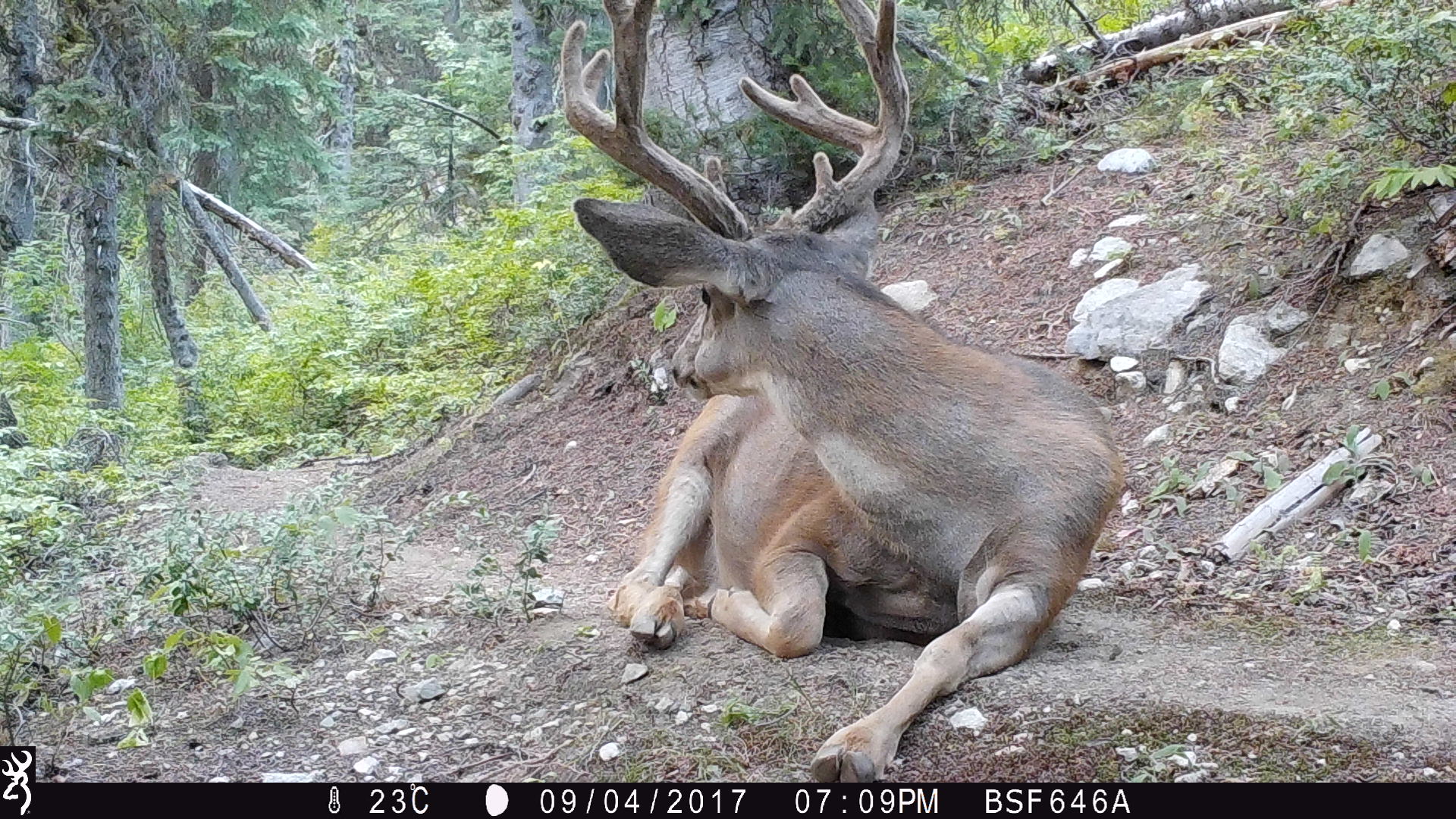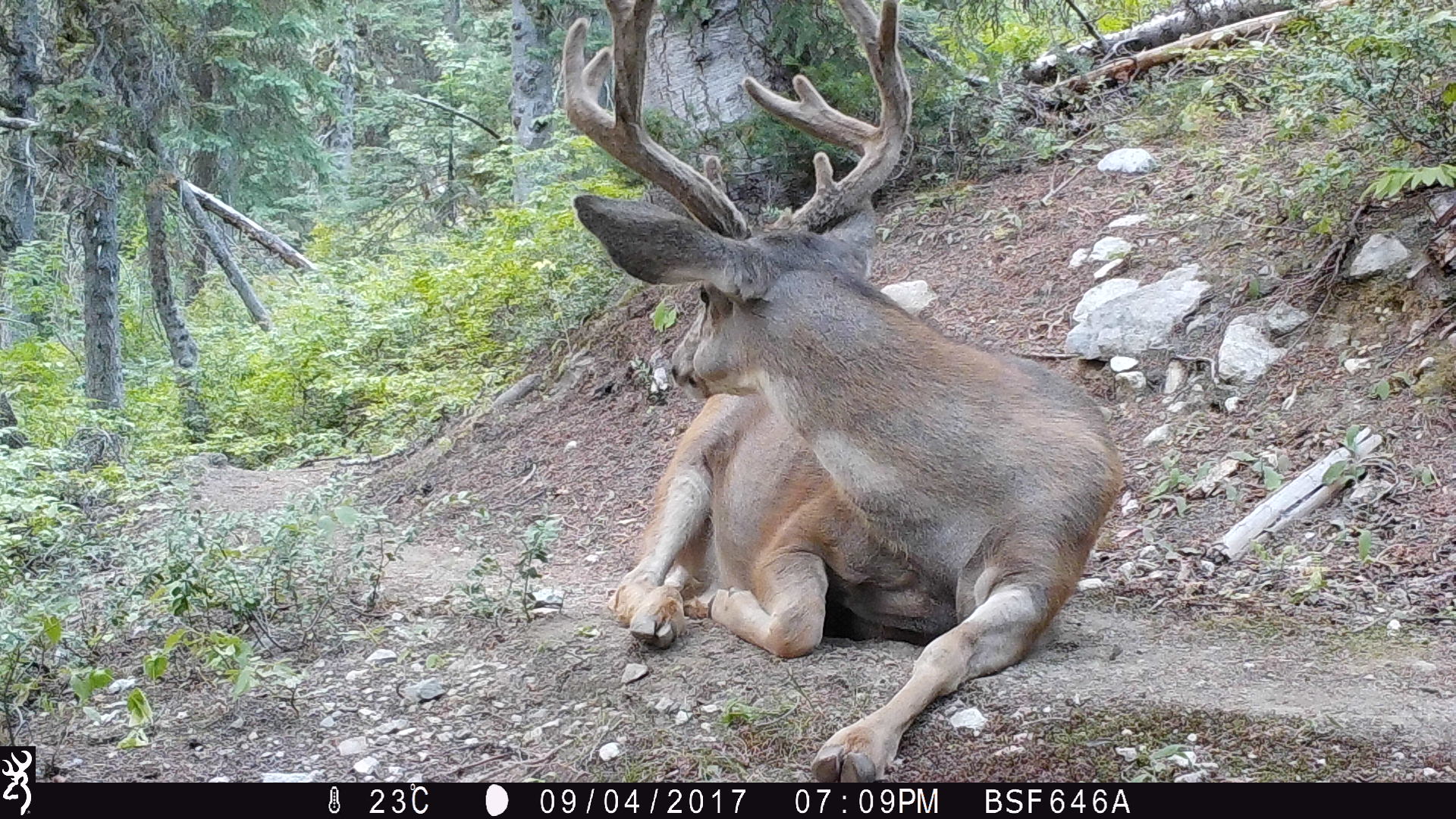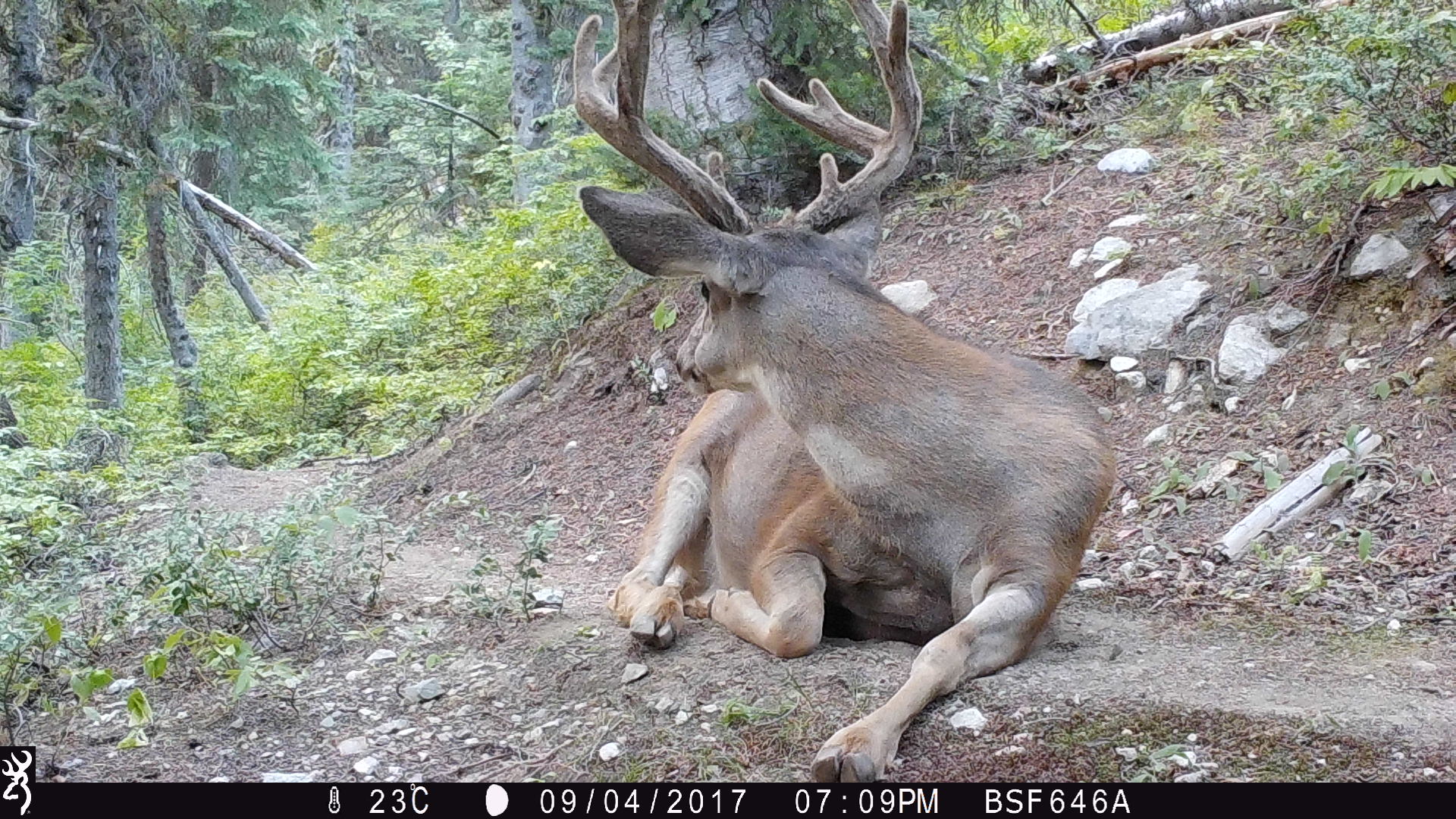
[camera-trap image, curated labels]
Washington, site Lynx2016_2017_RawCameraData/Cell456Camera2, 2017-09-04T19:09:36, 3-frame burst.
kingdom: Animalia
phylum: Chordata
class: Mammalia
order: Artiodactyla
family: Cervidae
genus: Odocoileus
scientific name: Odocoileus hemionus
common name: mule deer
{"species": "Odocoileus hemionus (mule deer)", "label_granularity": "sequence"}